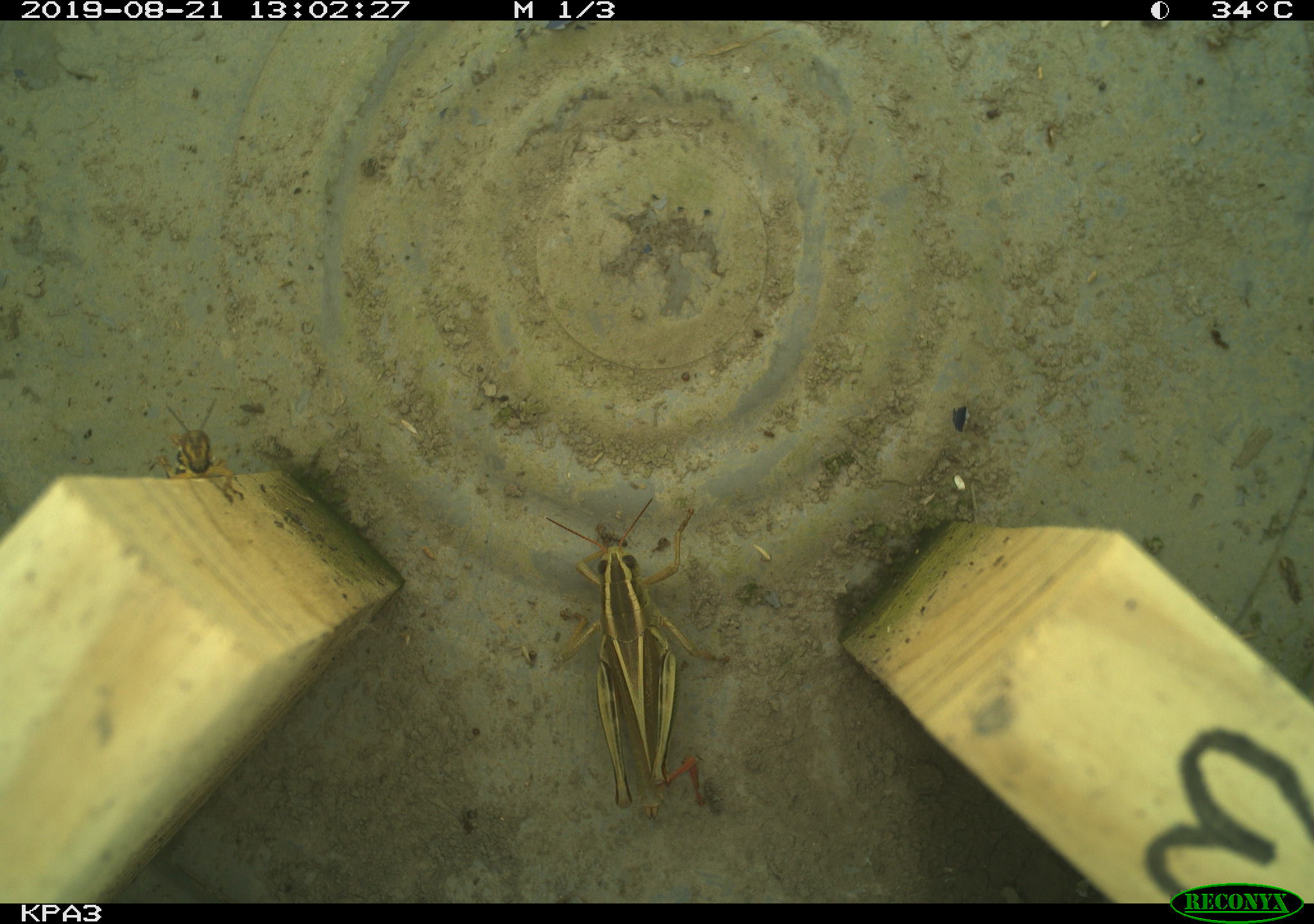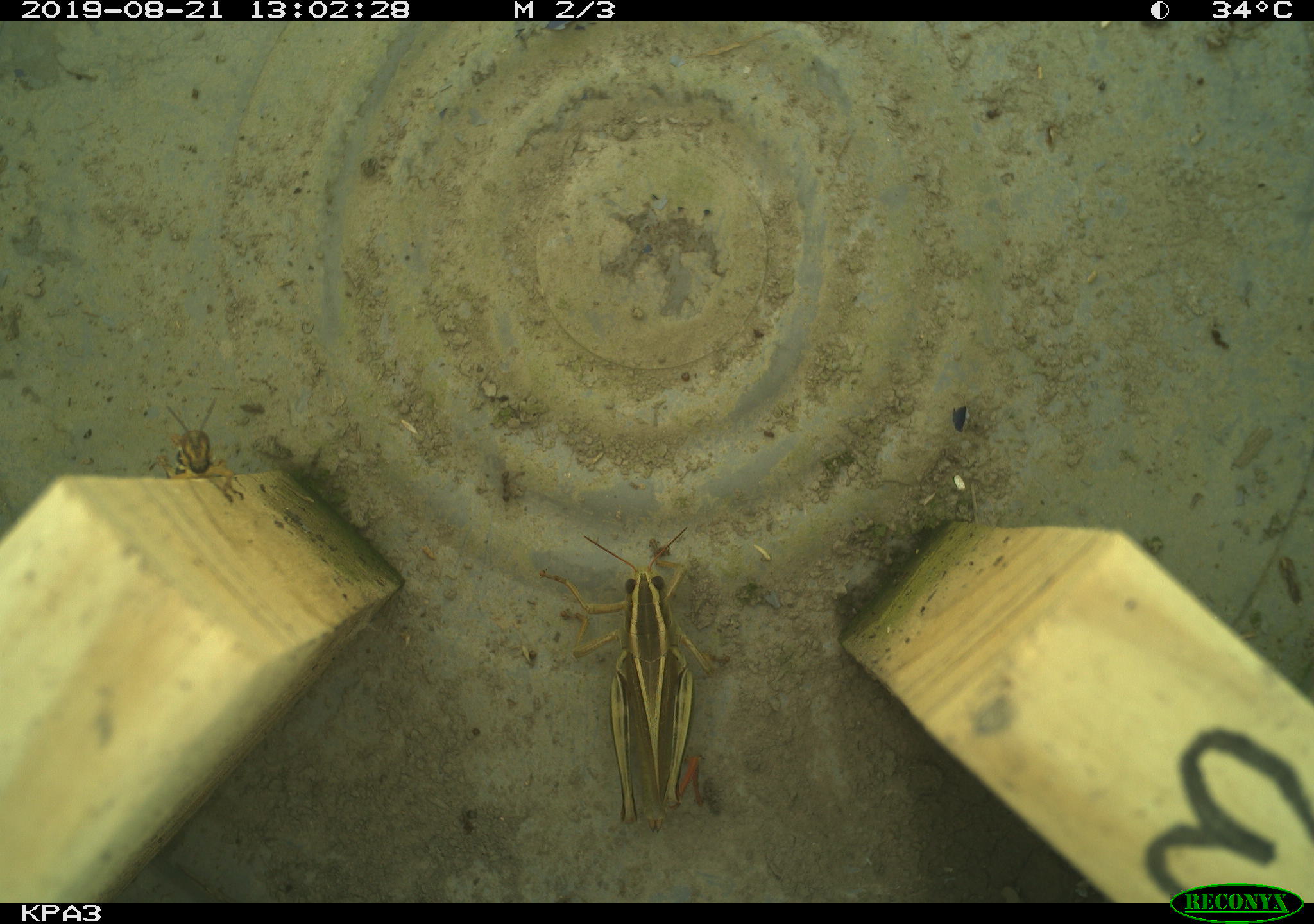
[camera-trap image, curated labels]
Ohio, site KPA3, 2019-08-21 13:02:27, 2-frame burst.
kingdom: Animalia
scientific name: Animalia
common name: animal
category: invertebrate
Invertebrate (animal) (Animalia).